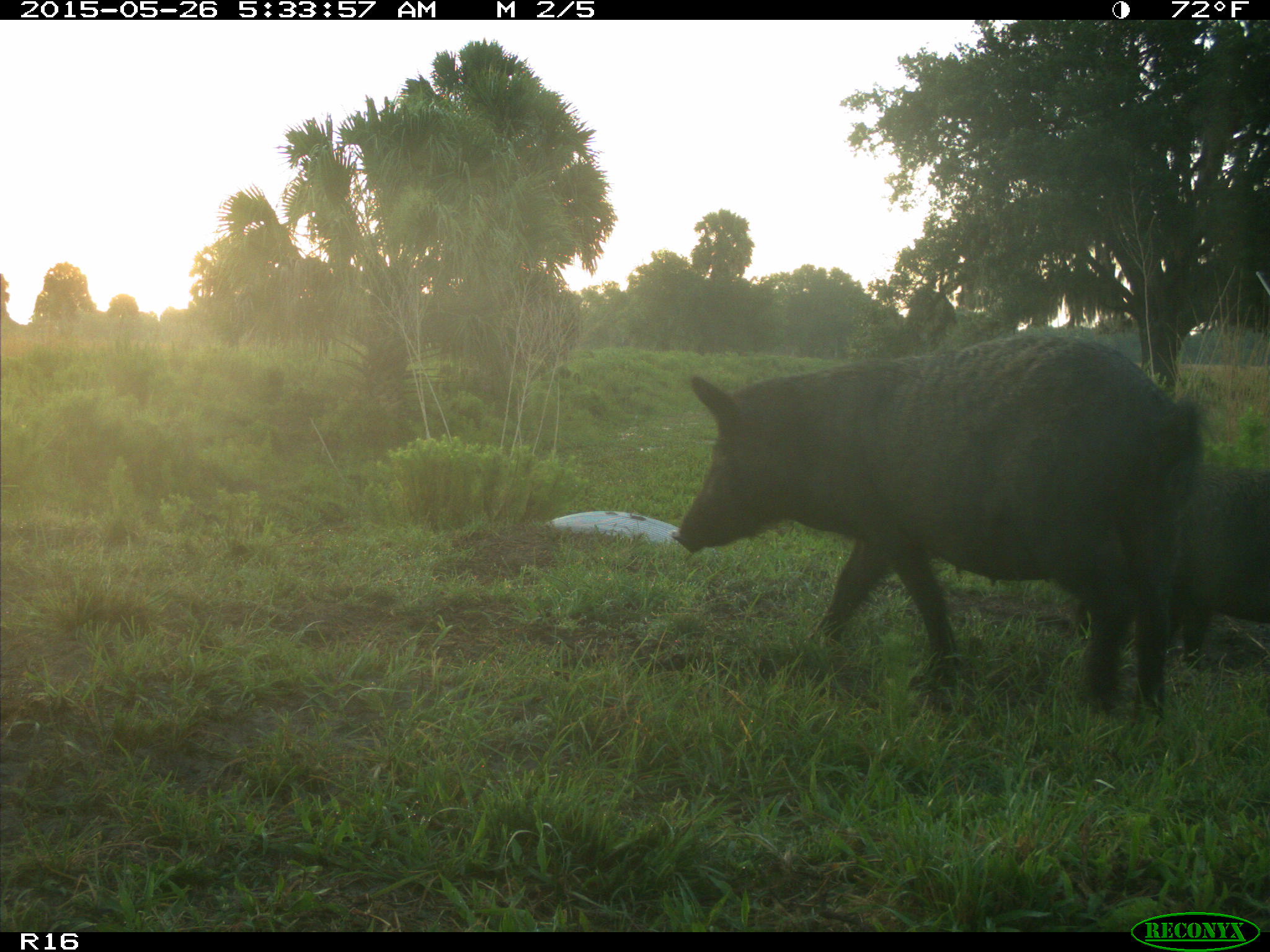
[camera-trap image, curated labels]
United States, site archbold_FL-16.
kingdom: Animalia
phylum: Chordata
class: Mammalia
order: Artiodactyla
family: Suidae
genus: Sus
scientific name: Sus scrofa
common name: wild boar